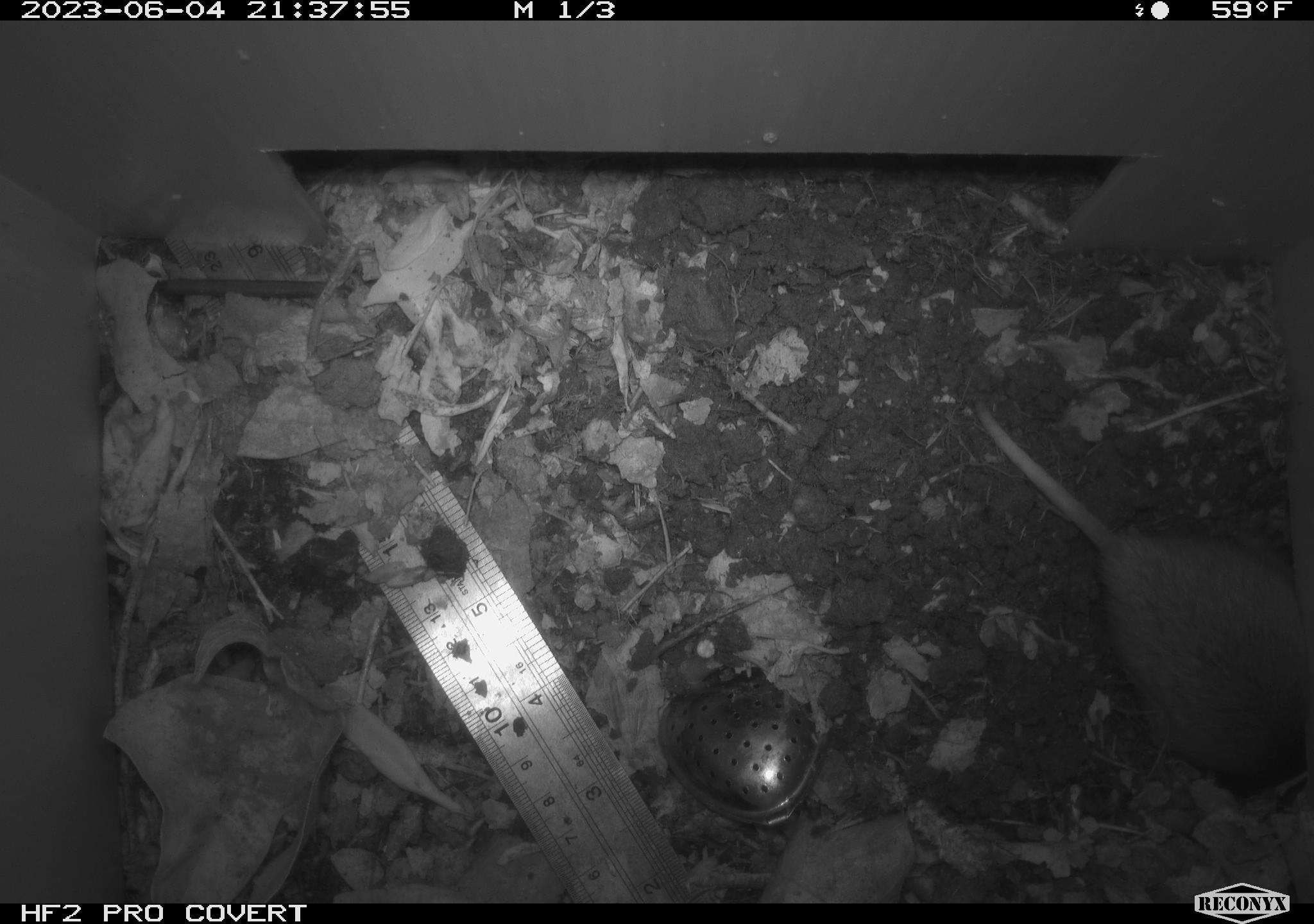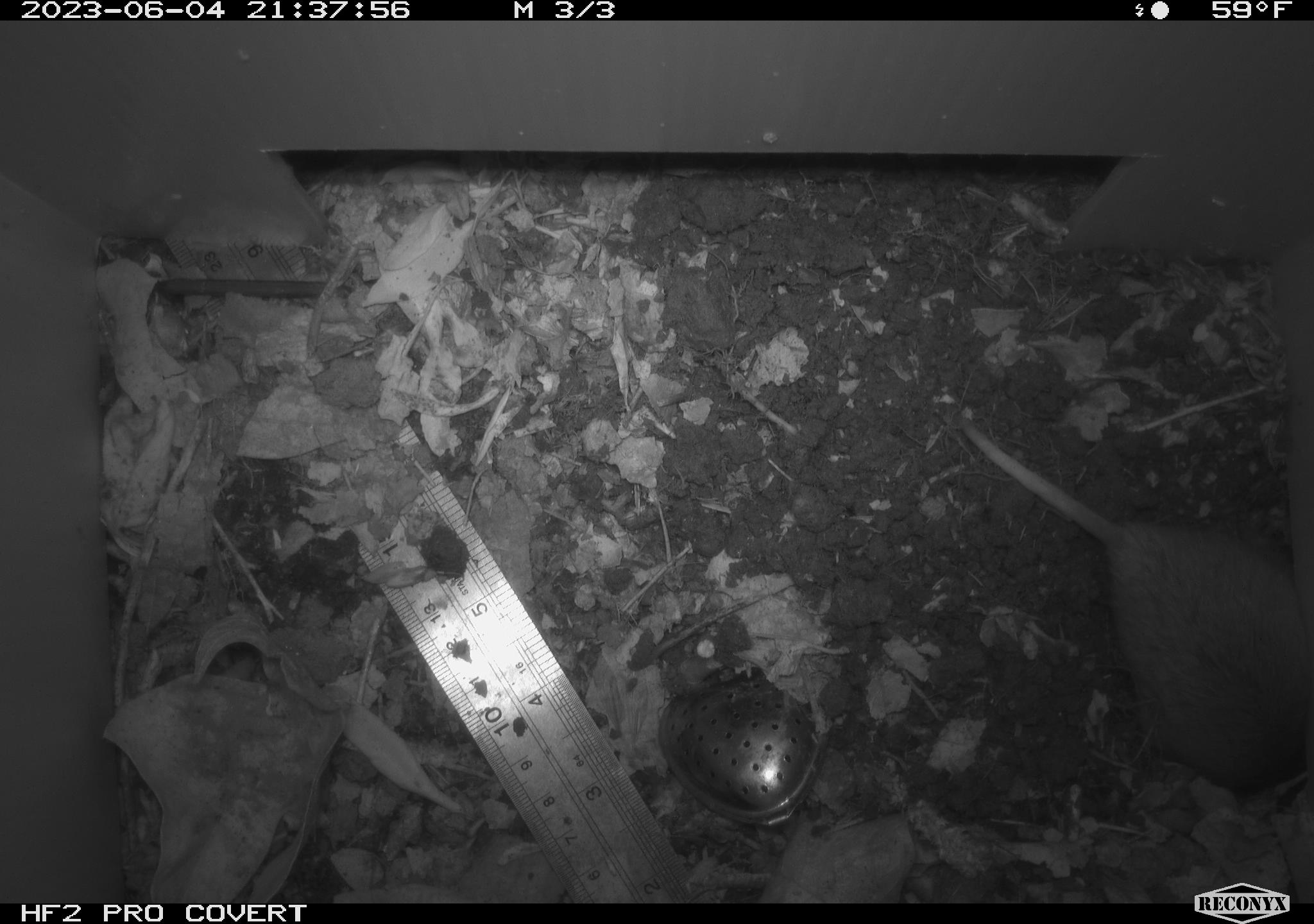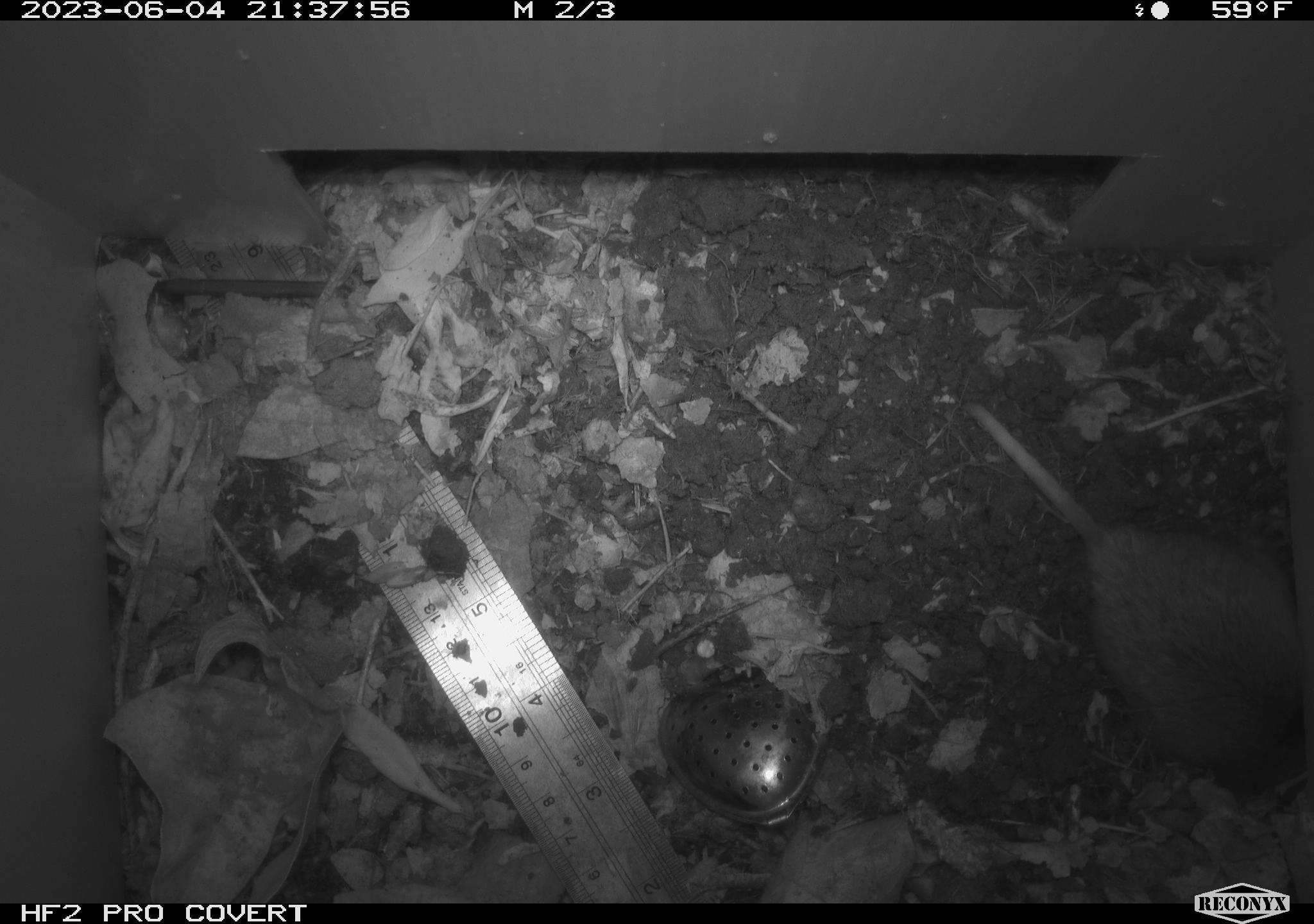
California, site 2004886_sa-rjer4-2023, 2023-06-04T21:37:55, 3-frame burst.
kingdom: Animalia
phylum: Chordata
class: Mammalia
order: Rodentia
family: Geomyidae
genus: Megascapheus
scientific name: Megascapheus bottae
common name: botta's pocket gopher